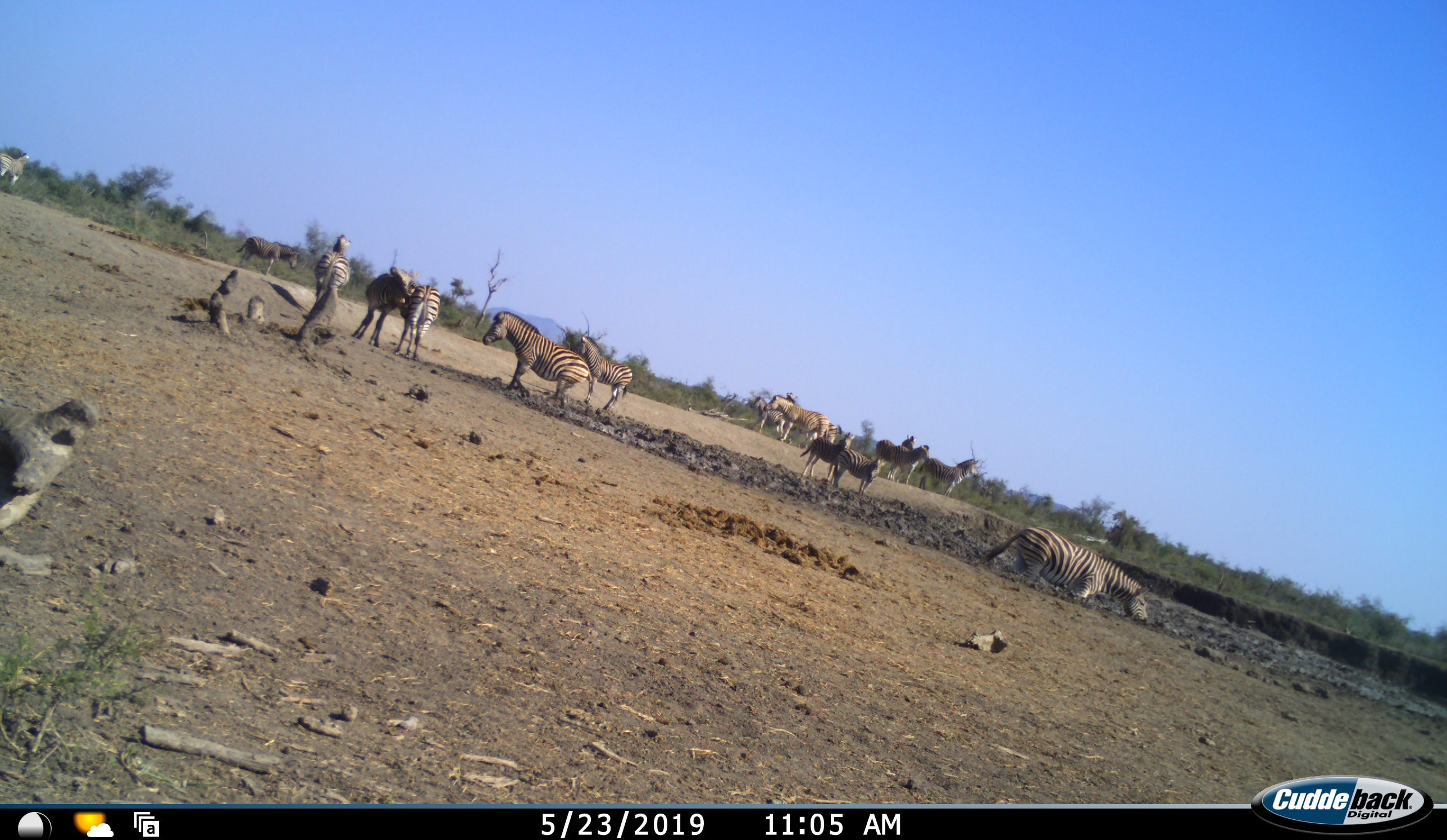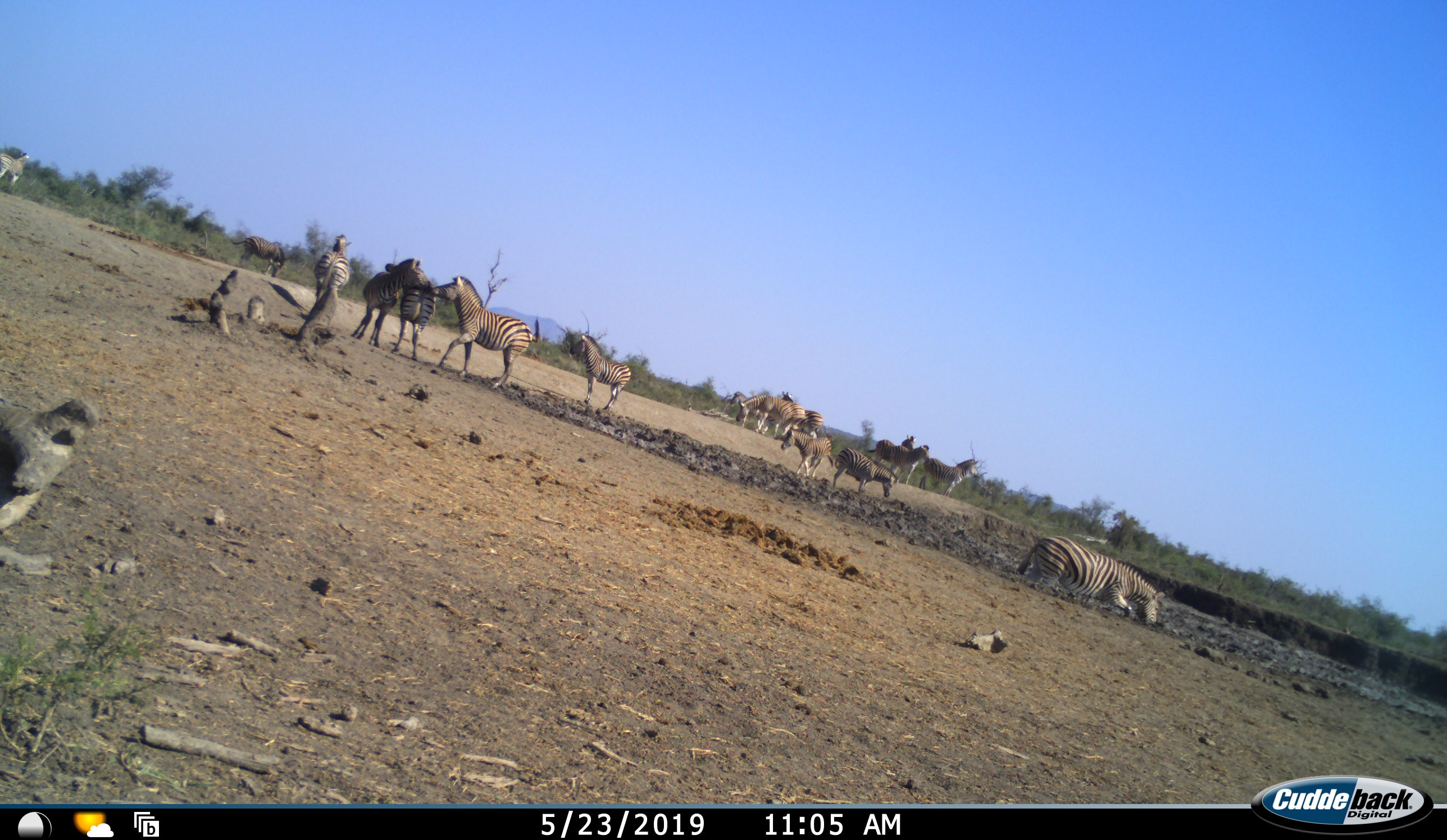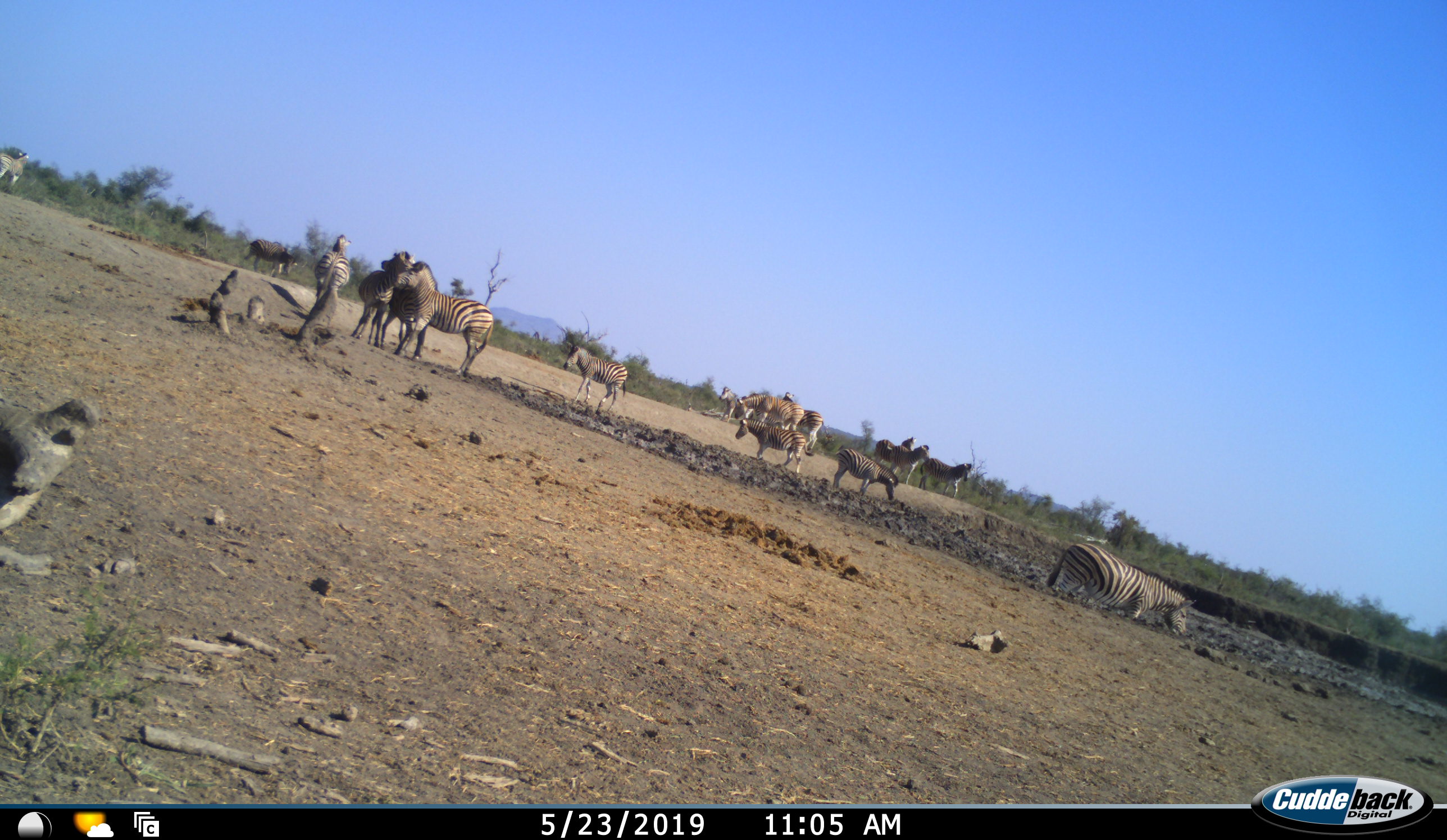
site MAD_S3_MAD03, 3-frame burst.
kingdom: Animalia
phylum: Chordata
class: Mammalia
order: Perissodactyla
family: Equidae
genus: Equus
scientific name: Equus quagga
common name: plains zebra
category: zebraplains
Zebraplains (plains zebra) (Equus quagga), count 11-50. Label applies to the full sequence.